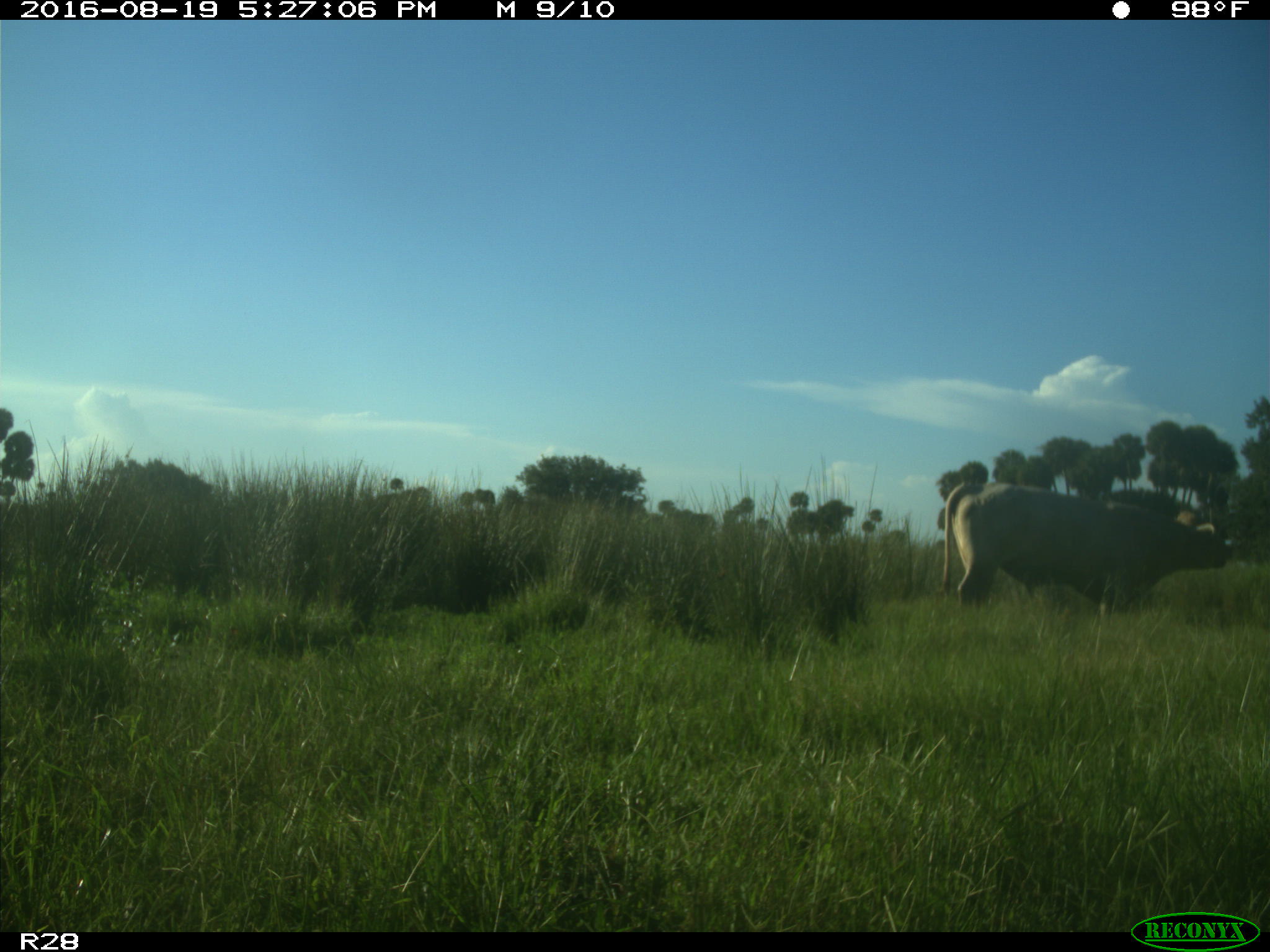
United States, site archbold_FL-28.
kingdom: Animalia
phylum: Chordata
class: Mammalia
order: Artiodactyla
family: Bovidae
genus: Bos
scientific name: Bos taurus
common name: domestic cow